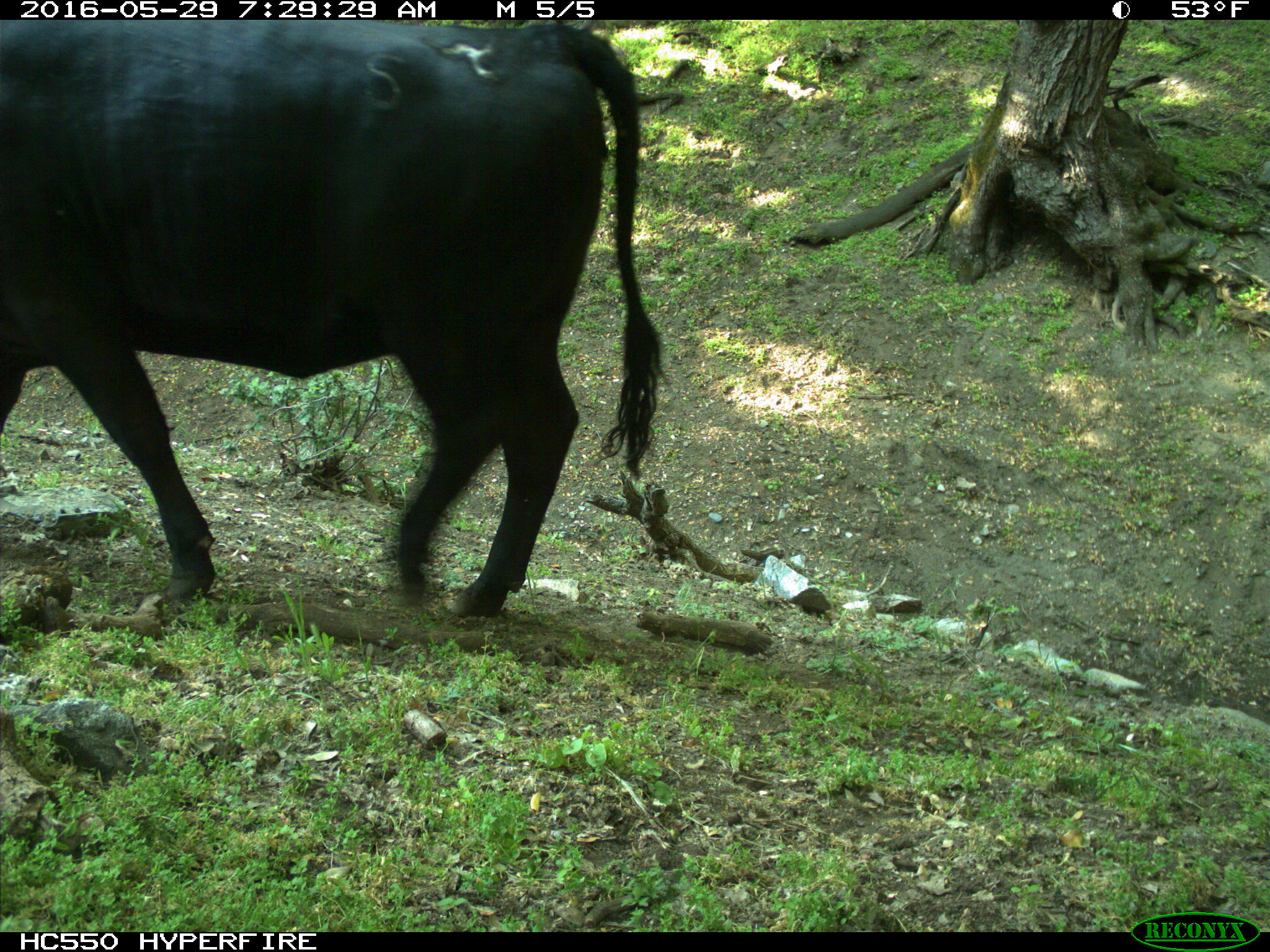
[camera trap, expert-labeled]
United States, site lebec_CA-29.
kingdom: Animalia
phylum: Chordata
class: Mammalia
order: Artiodactyla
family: Bovidae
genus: Bos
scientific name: Bos taurus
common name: domestic cow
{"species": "Bos taurus (domestic cow)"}